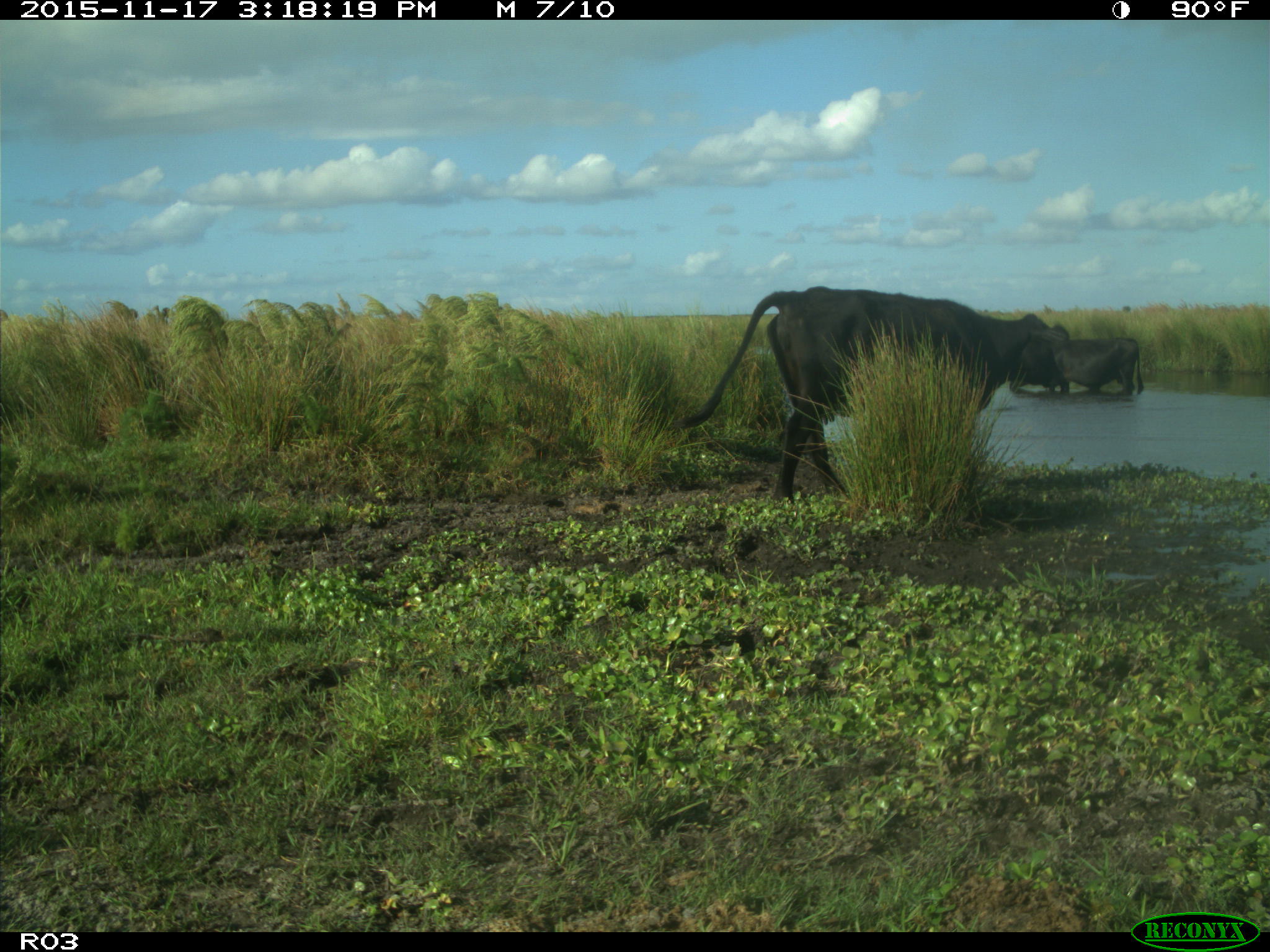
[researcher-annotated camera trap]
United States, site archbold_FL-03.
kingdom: Animalia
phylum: Chordata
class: Mammalia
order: Artiodactyla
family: Bovidae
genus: Bos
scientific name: Bos taurus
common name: domestic cow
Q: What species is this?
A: Bos taurus (domestic cow).